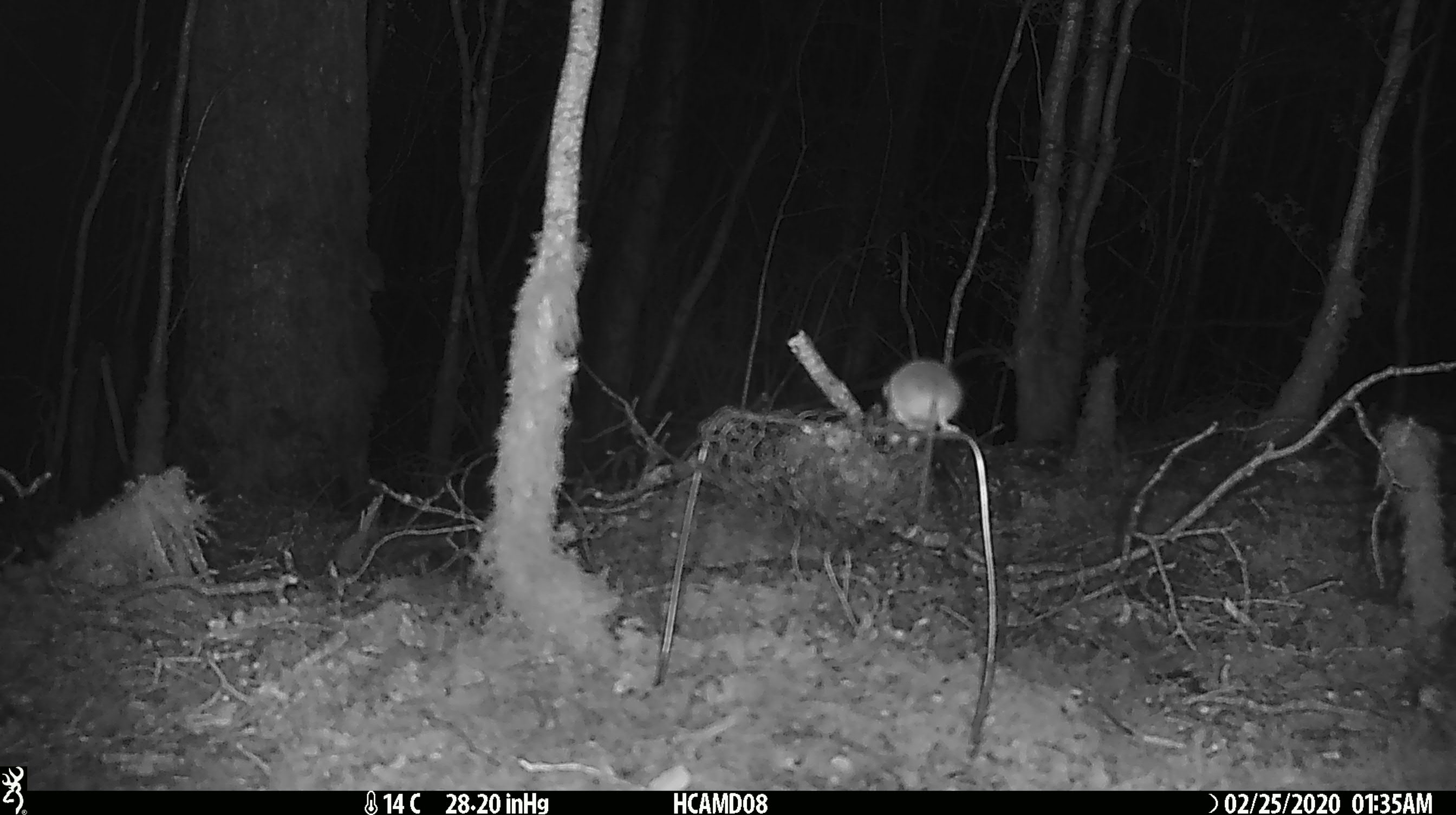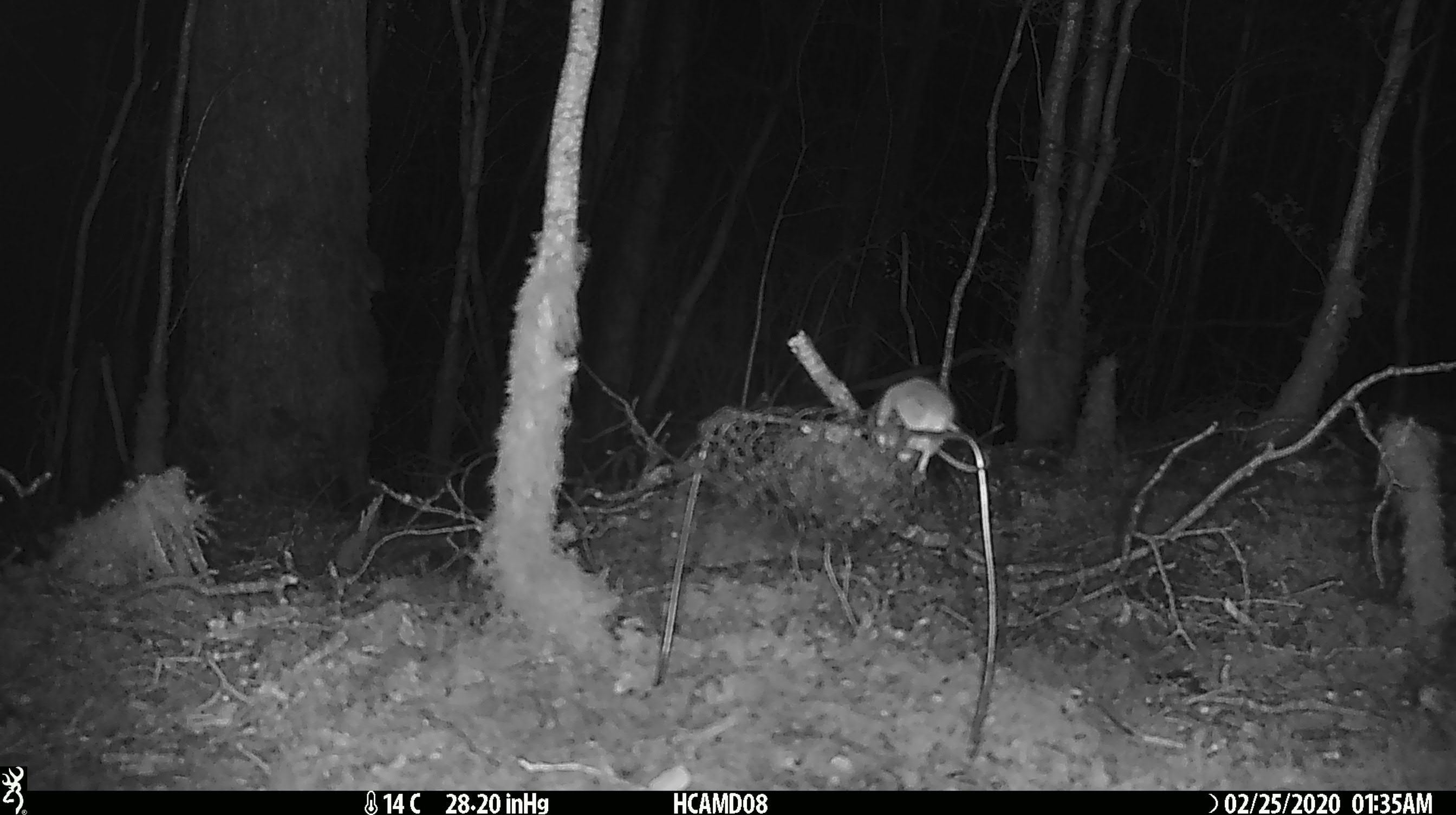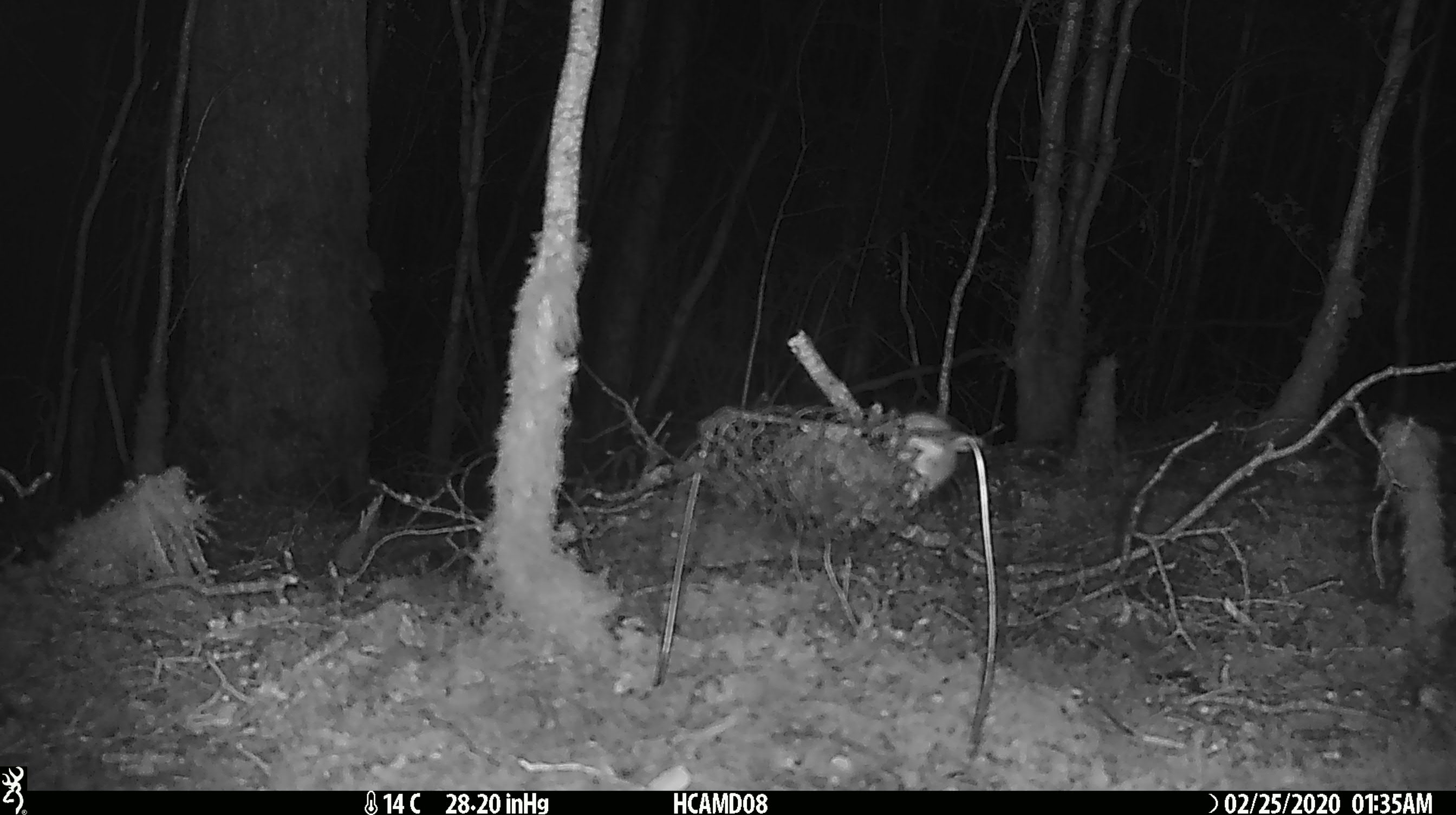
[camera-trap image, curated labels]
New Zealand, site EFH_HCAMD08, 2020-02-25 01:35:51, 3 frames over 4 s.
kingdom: Animalia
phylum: Chordata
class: Mammalia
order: Rodentia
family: Muridae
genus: Mus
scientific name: Mus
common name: mouse